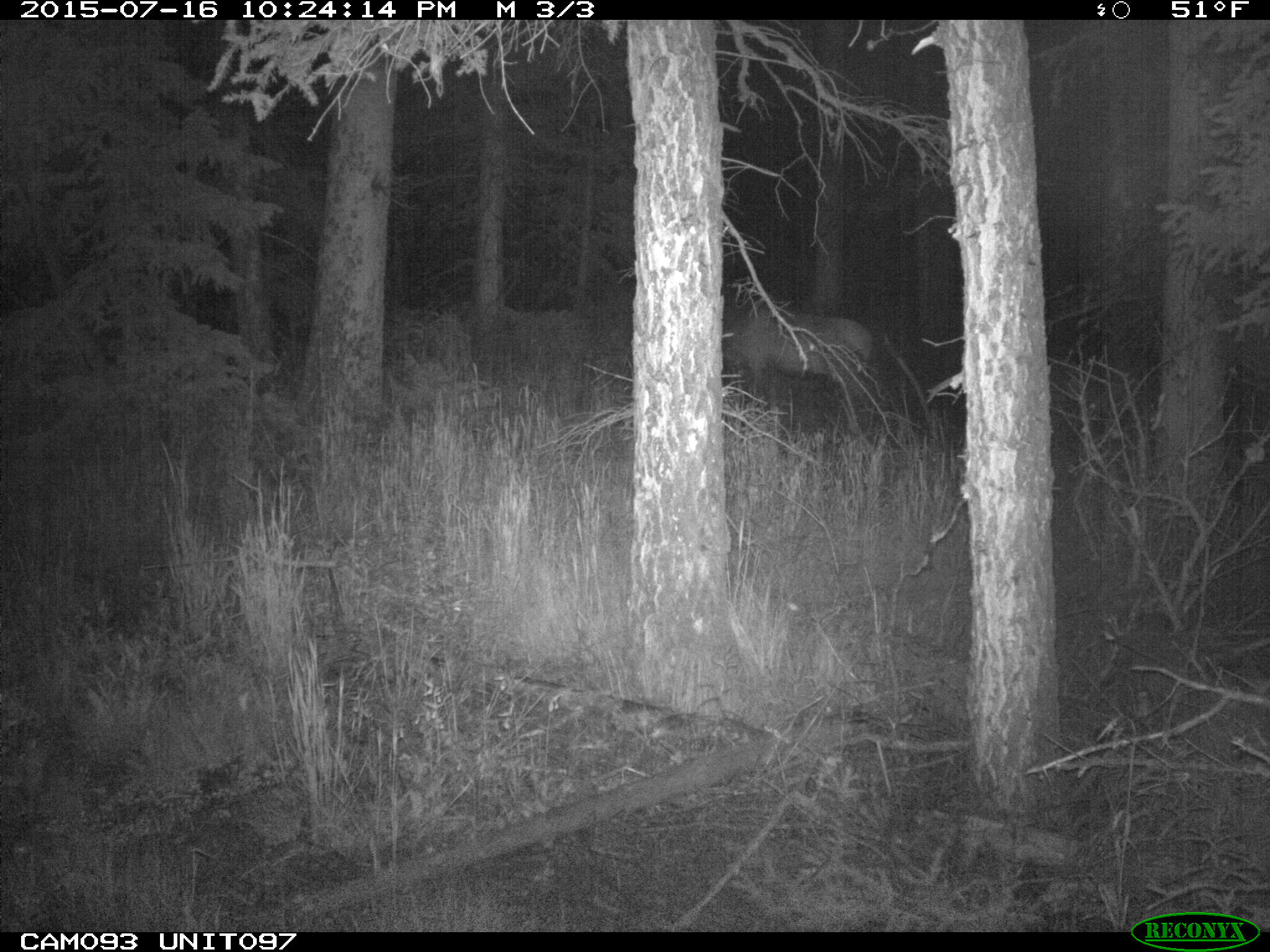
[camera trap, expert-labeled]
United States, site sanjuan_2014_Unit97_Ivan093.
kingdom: Animalia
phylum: Chordata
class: Mammalia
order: Artiodactyla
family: Cervidae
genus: Cervus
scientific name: Cervus elaphus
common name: red deer